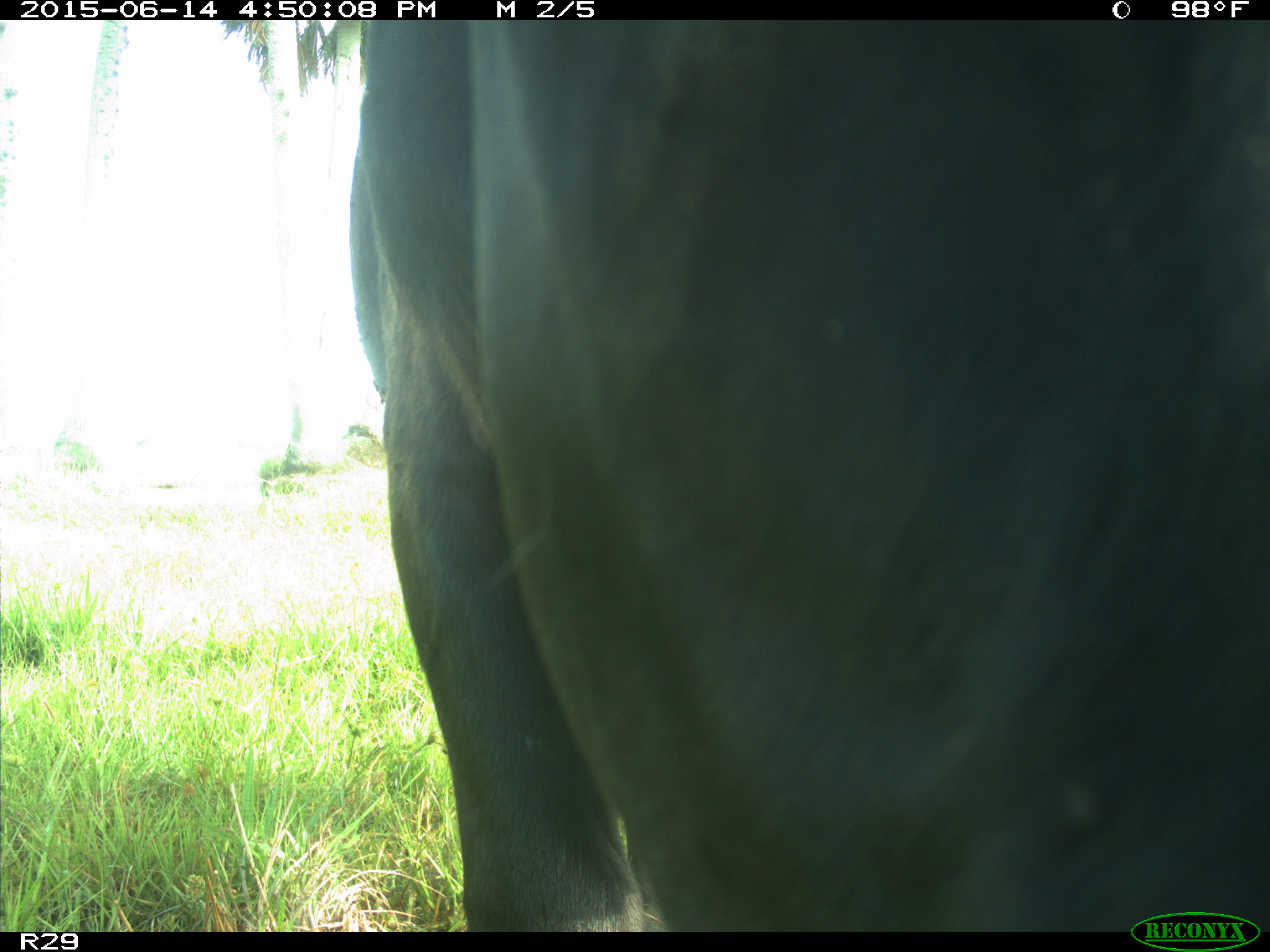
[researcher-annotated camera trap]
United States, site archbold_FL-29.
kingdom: Animalia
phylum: Chordata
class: Mammalia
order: Artiodactyla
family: Bovidae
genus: Bos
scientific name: Bos taurus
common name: domestic cow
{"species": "Bos taurus (domestic cow)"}